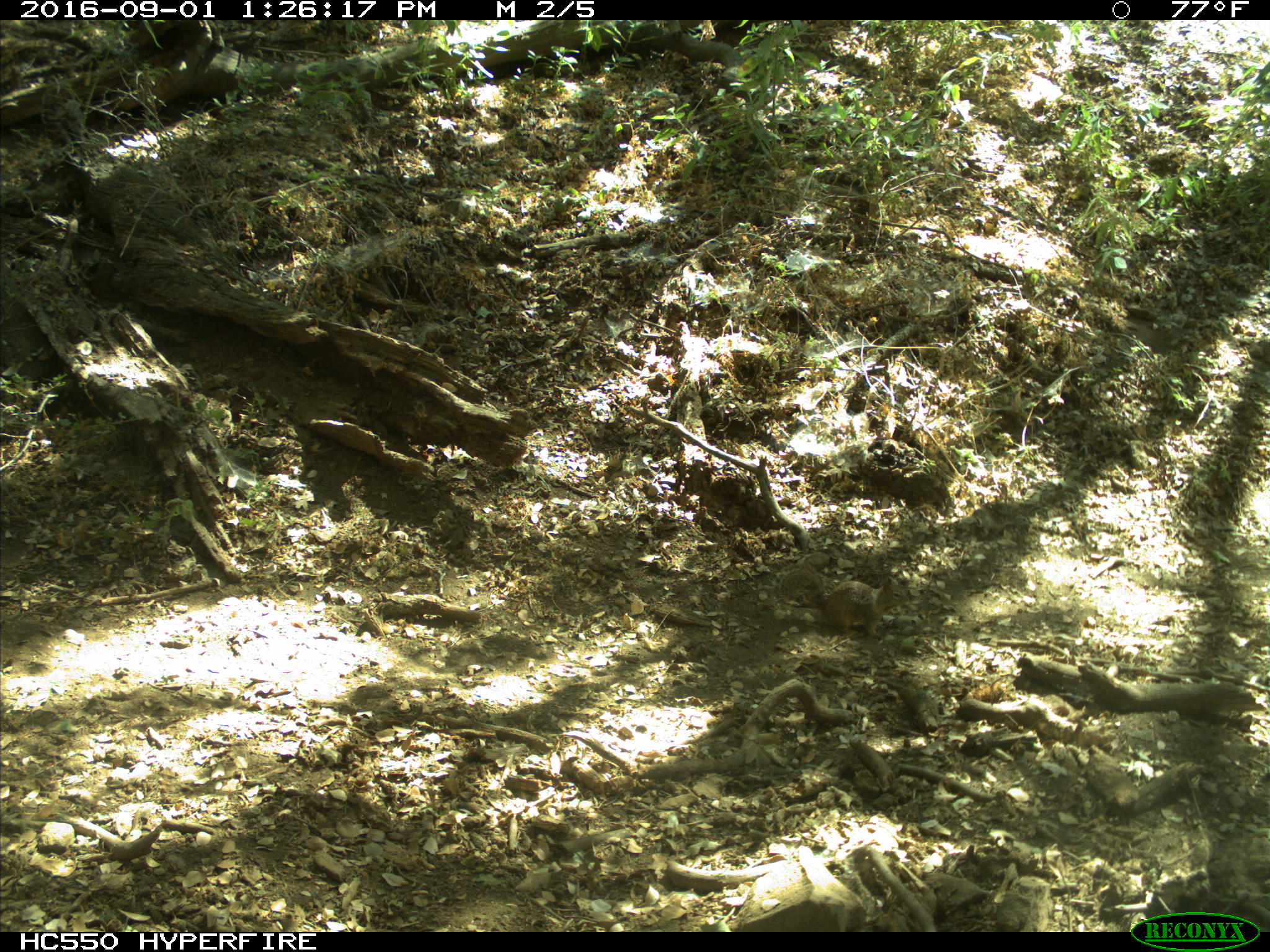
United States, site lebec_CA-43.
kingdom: Animalia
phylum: Chordata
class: Mammalia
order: Rodentia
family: Sciuridae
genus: Otospermophilus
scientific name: Otospermophilus beecheyi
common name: california ground squirrel